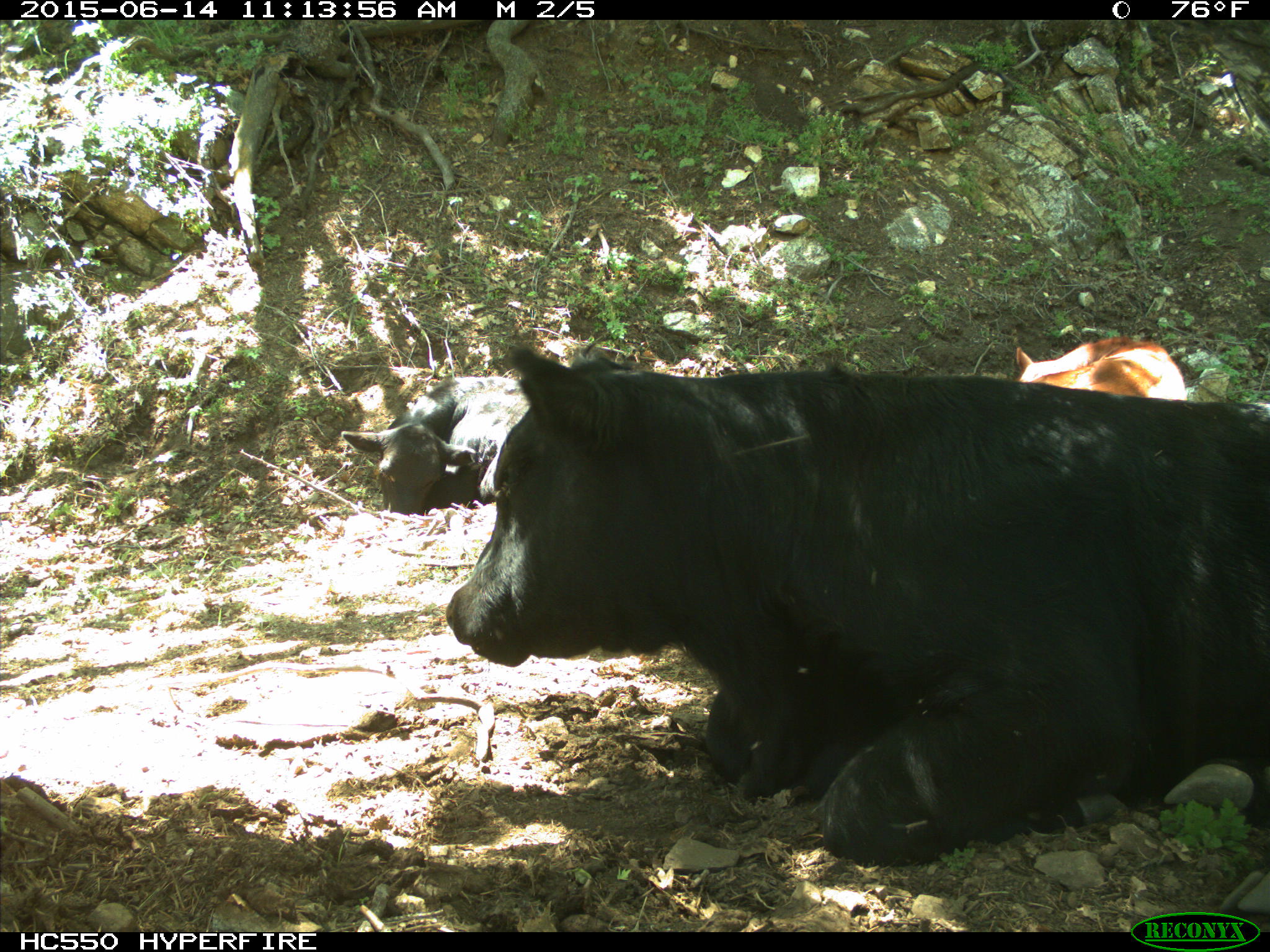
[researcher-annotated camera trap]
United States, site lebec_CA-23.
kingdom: Animalia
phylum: Chordata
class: Mammalia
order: Artiodactyla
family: Bovidae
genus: Bos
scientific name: Bos taurus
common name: domestic cow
Bos taurus (domestic cow).